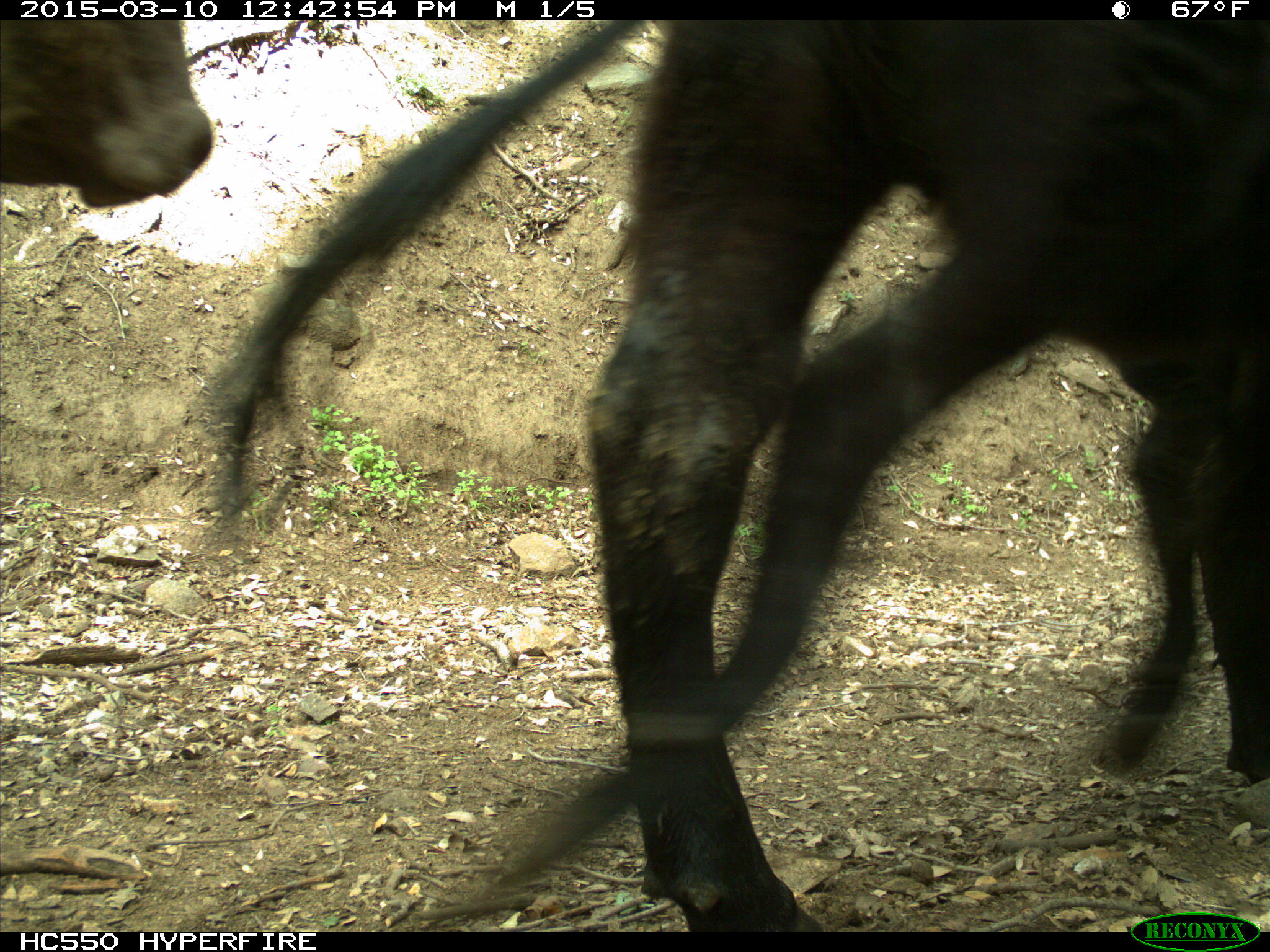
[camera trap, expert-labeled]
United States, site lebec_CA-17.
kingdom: Animalia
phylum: Chordata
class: Mammalia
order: Artiodactyla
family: Bovidae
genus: Bos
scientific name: Bos taurus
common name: domestic cow